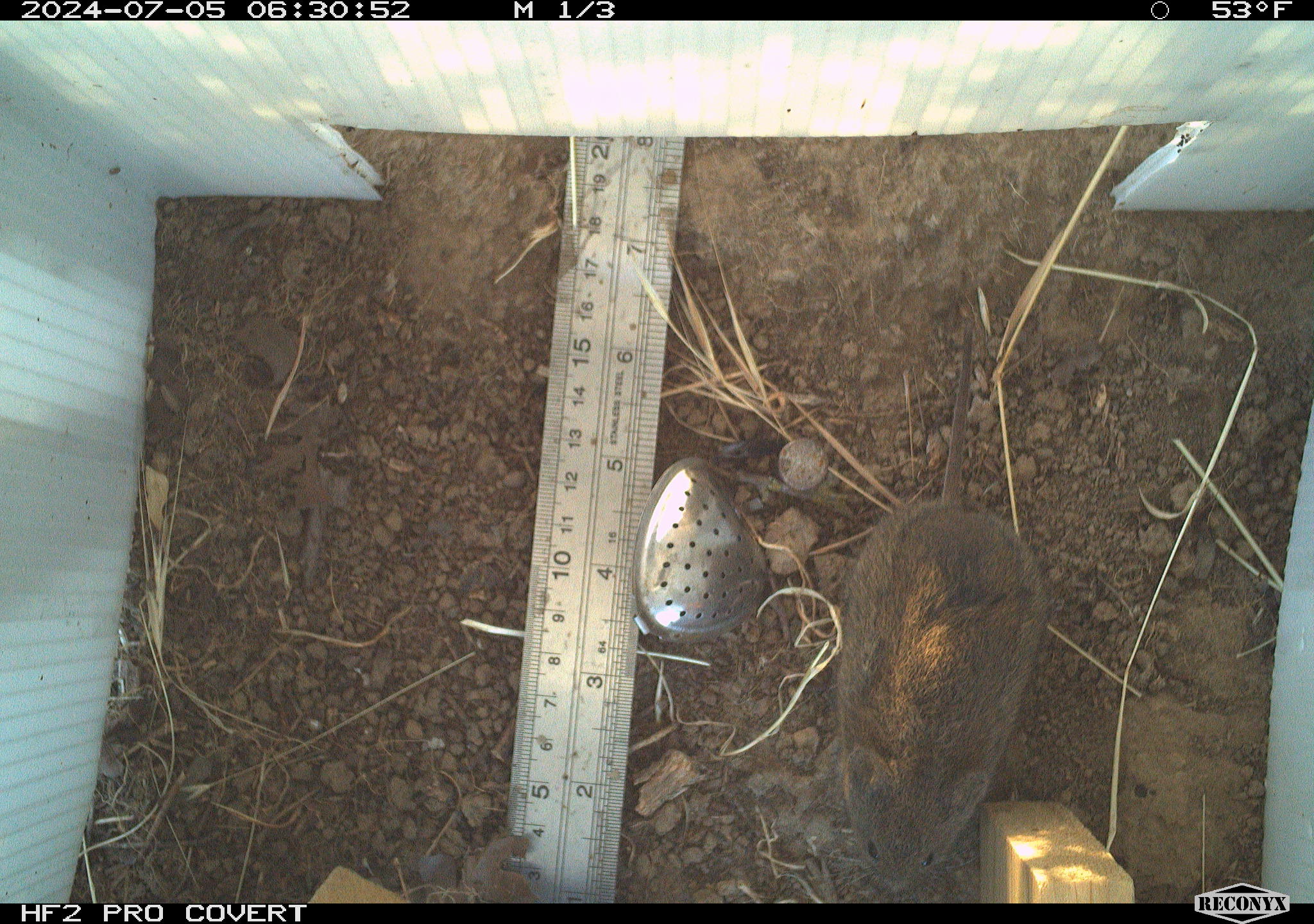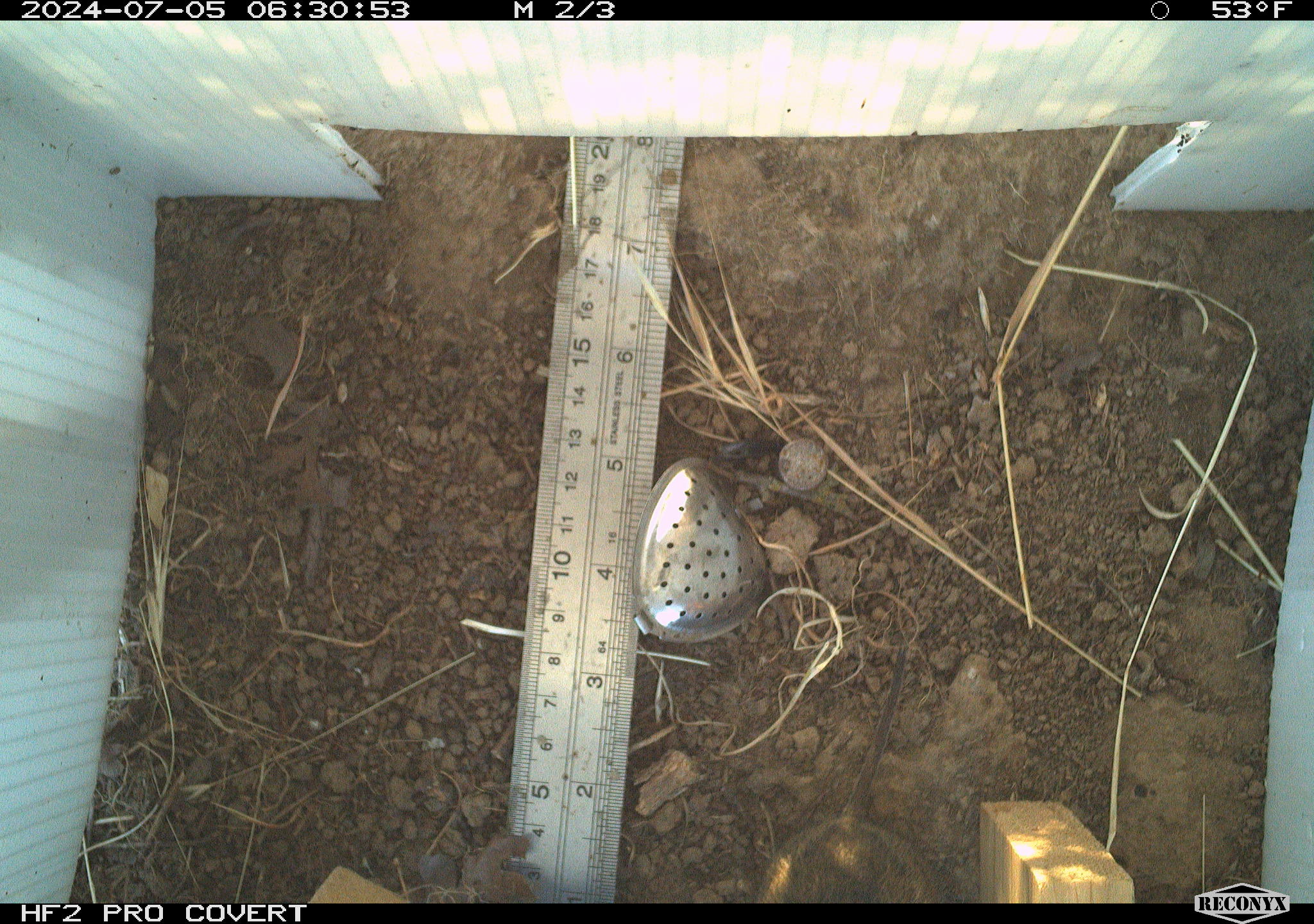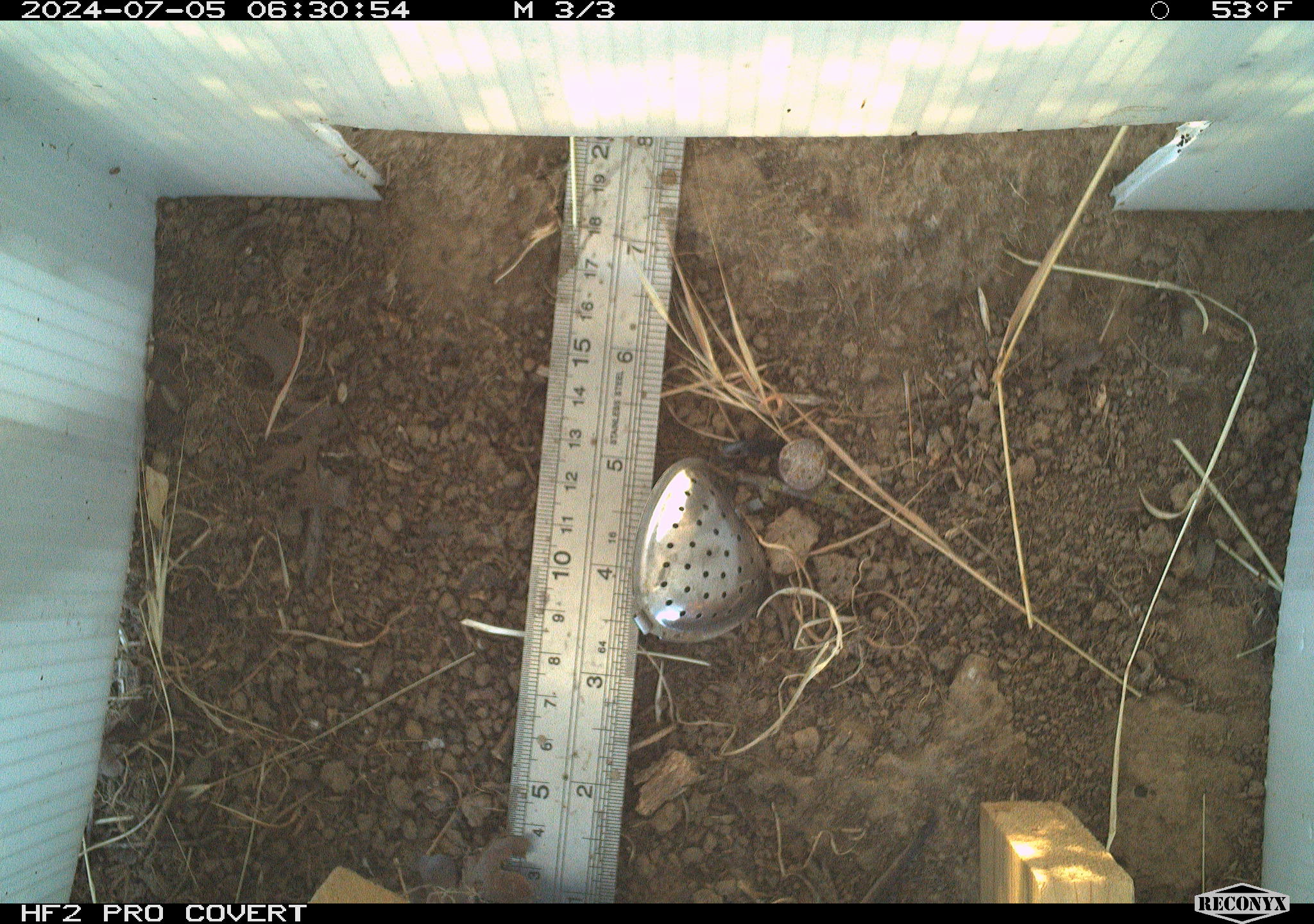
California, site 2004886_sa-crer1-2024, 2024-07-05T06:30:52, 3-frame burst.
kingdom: Animalia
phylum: Chordata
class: Mammalia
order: Rodentia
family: Cricetidae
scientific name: Arvicolinae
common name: voles, lemmings, and muskrats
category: arvicolinae subfamily